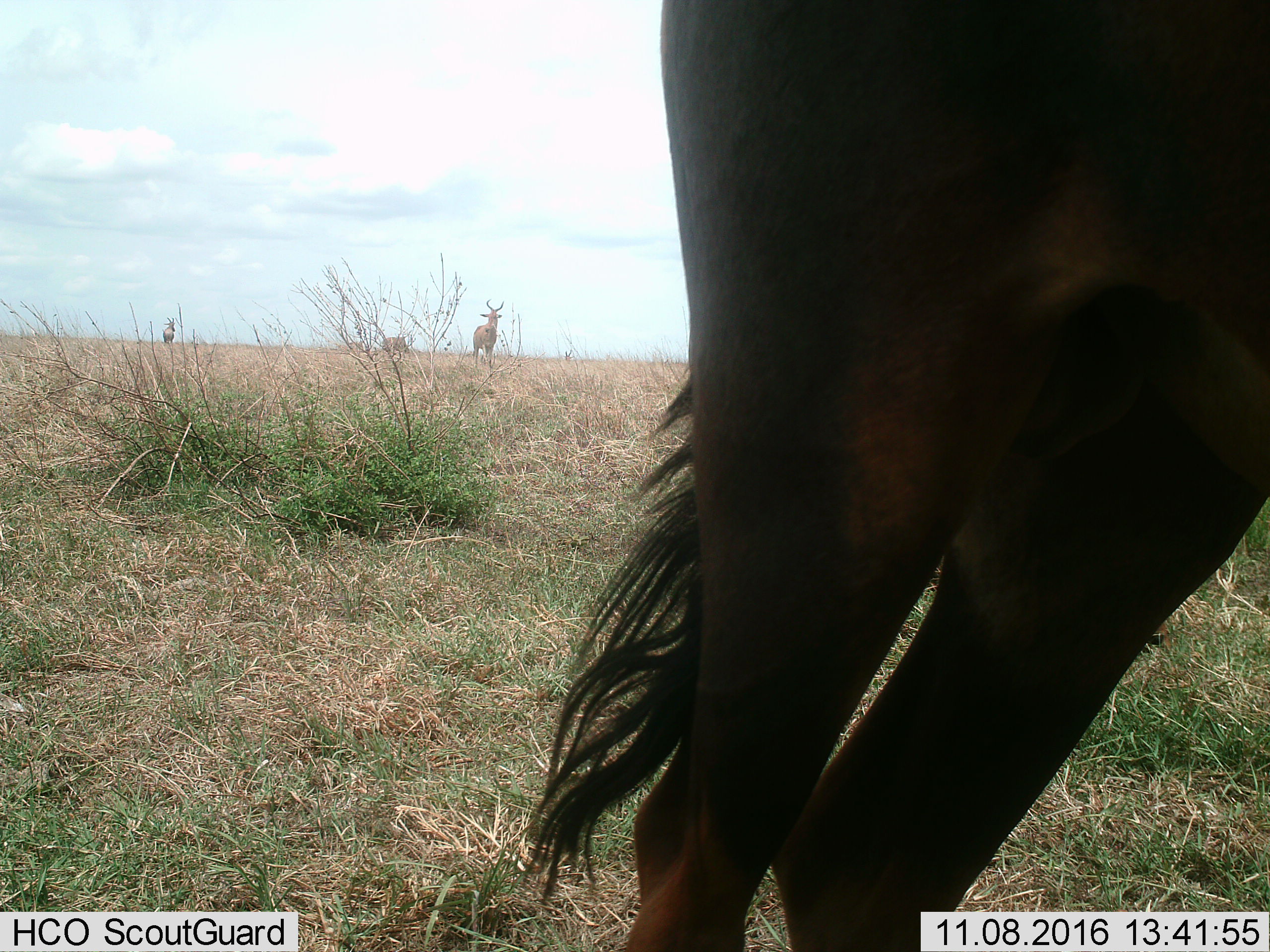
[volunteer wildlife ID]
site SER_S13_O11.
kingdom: Animalia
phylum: Chordata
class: Mammalia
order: Artiodactyla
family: Bovidae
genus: Alcelaphus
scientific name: Alcelaphus buselaphus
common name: hartebeest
Hartebeest (Alcelaphus buselaphus), count 4. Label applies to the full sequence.